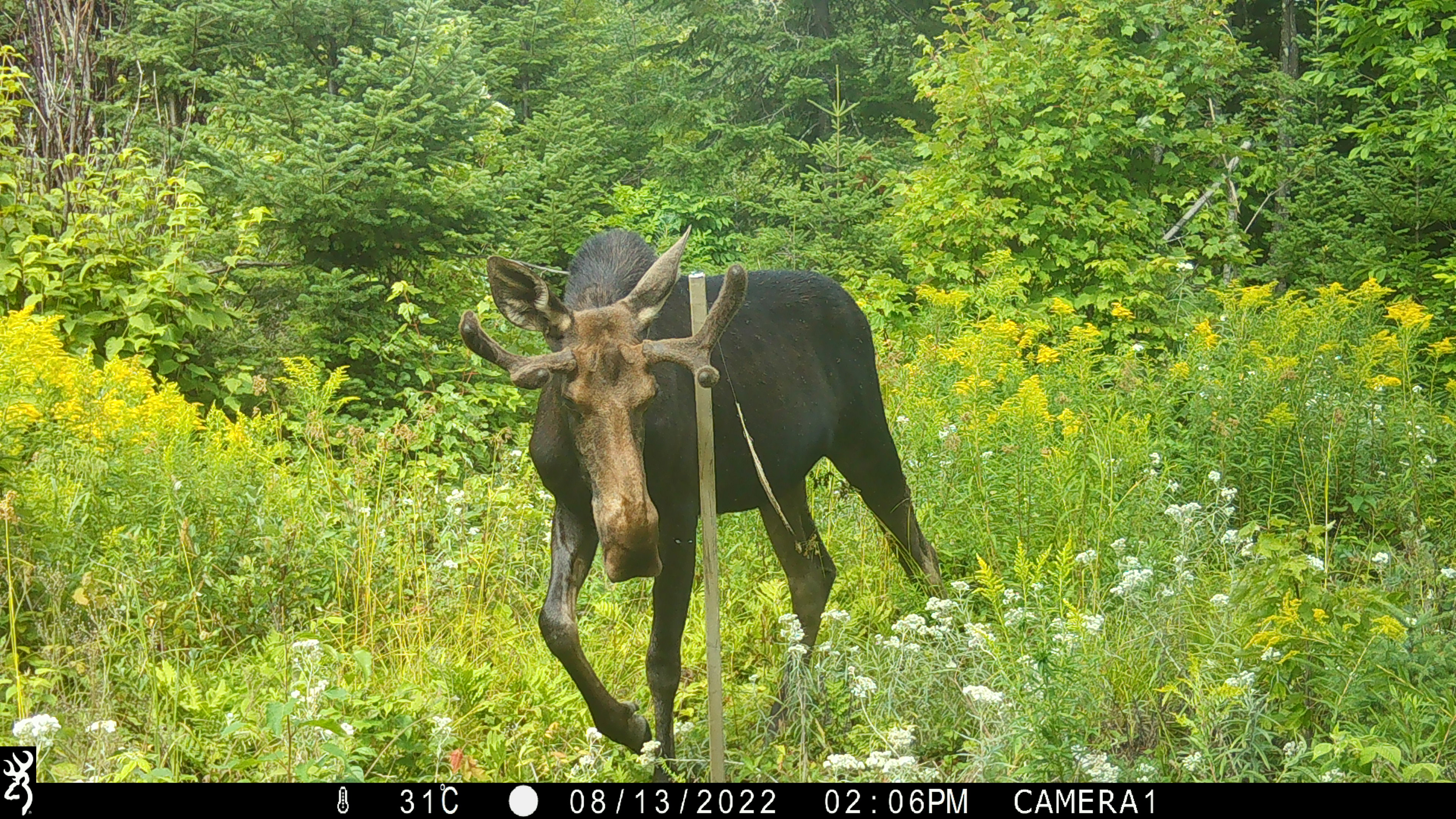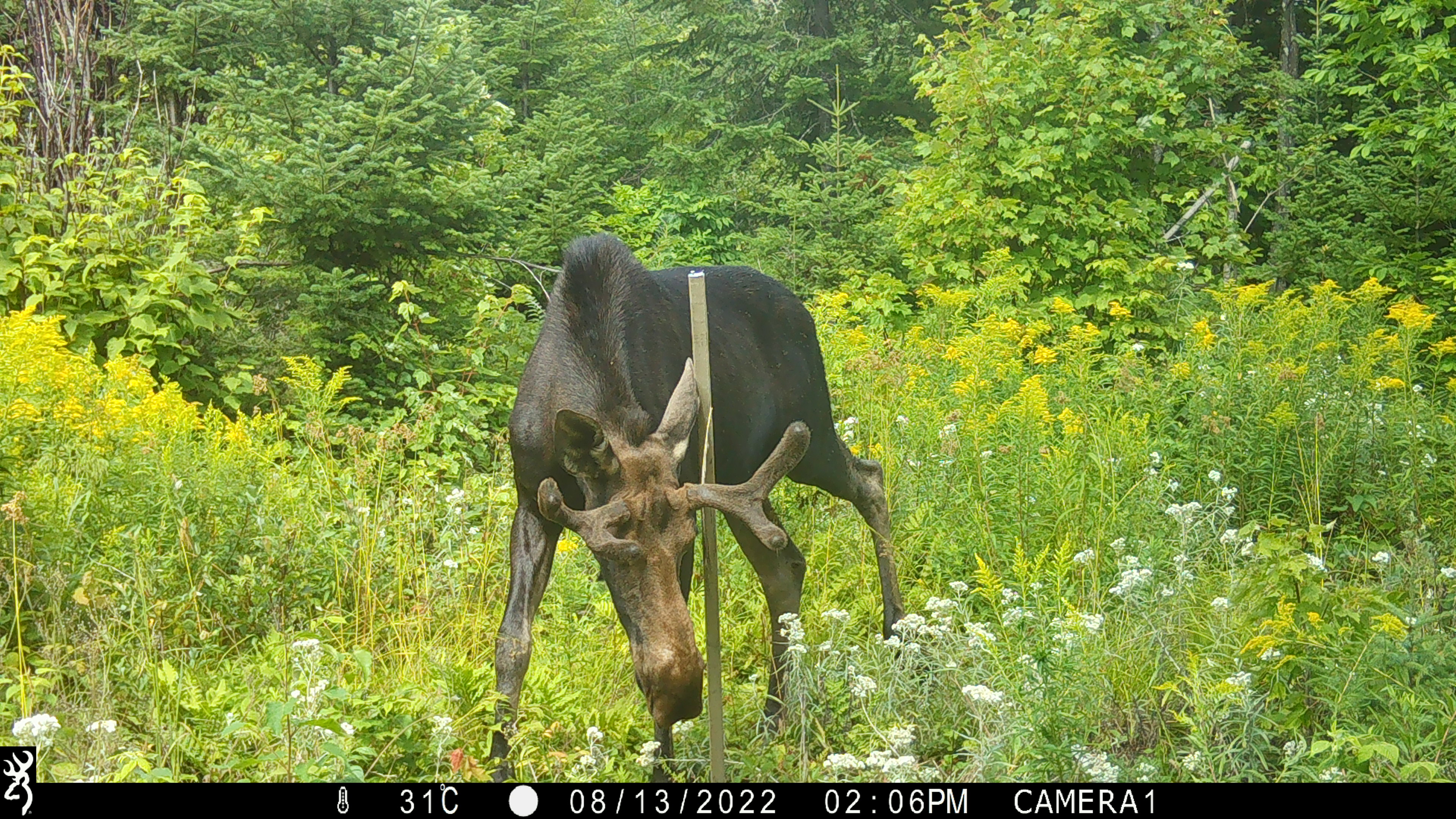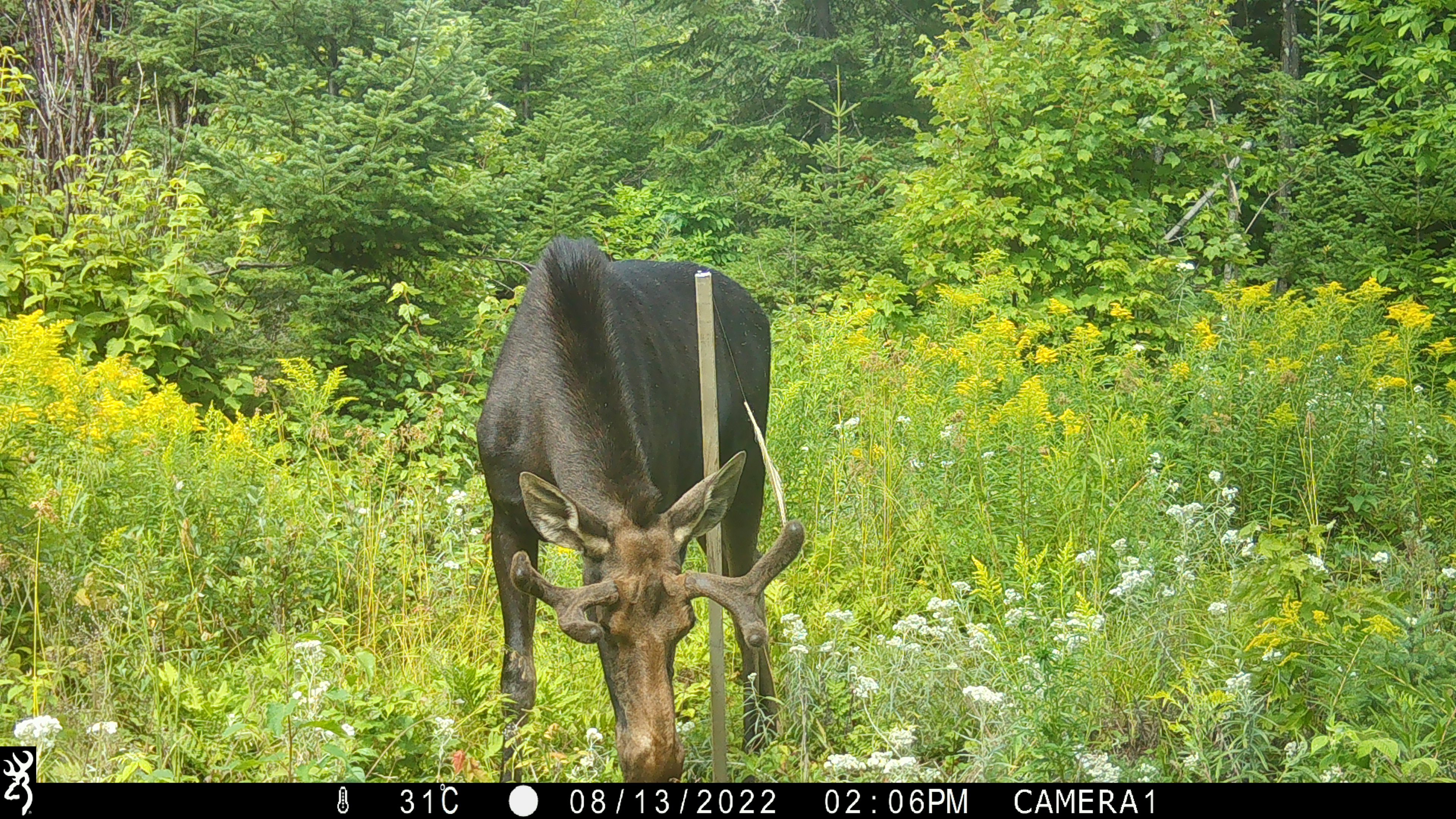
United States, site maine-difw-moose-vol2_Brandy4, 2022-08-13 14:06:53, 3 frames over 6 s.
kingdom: Animalia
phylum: Chordata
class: Mammalia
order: Artiodactyla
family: Cervidae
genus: Alces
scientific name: Alces alces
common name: moose